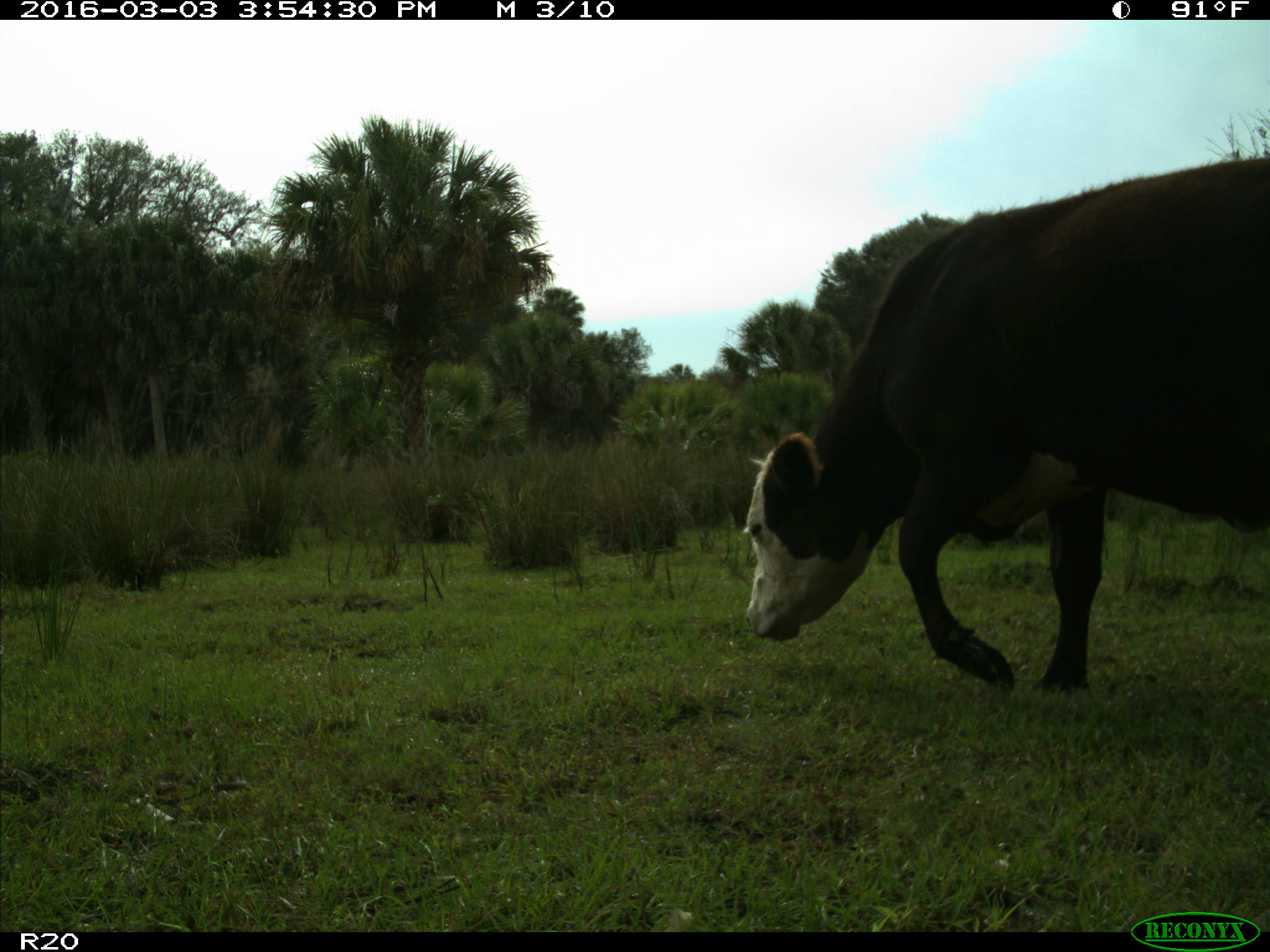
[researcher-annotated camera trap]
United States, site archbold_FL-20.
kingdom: Animalia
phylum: Chordata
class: Mammalia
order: Artiodactyla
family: Bovidae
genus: Bos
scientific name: Bos taurus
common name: domestic cow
Bos taurus (domestic cow).